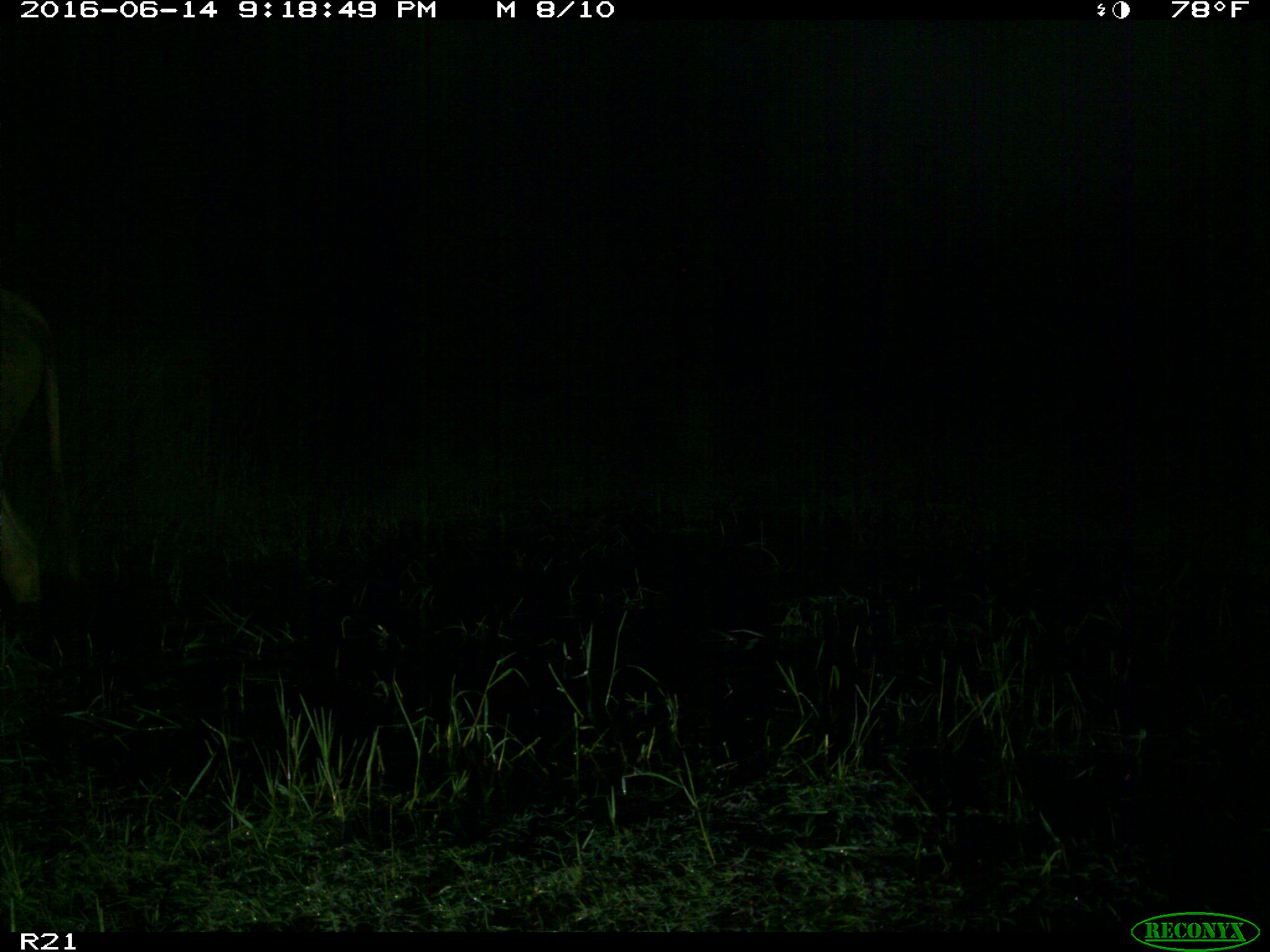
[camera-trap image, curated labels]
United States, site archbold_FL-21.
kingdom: Animalia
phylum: Chordata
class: Mammalia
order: Artiodactyla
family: Bovidae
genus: Bos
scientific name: Bos taurus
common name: domestic cow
Bos taurus (domestic cow).